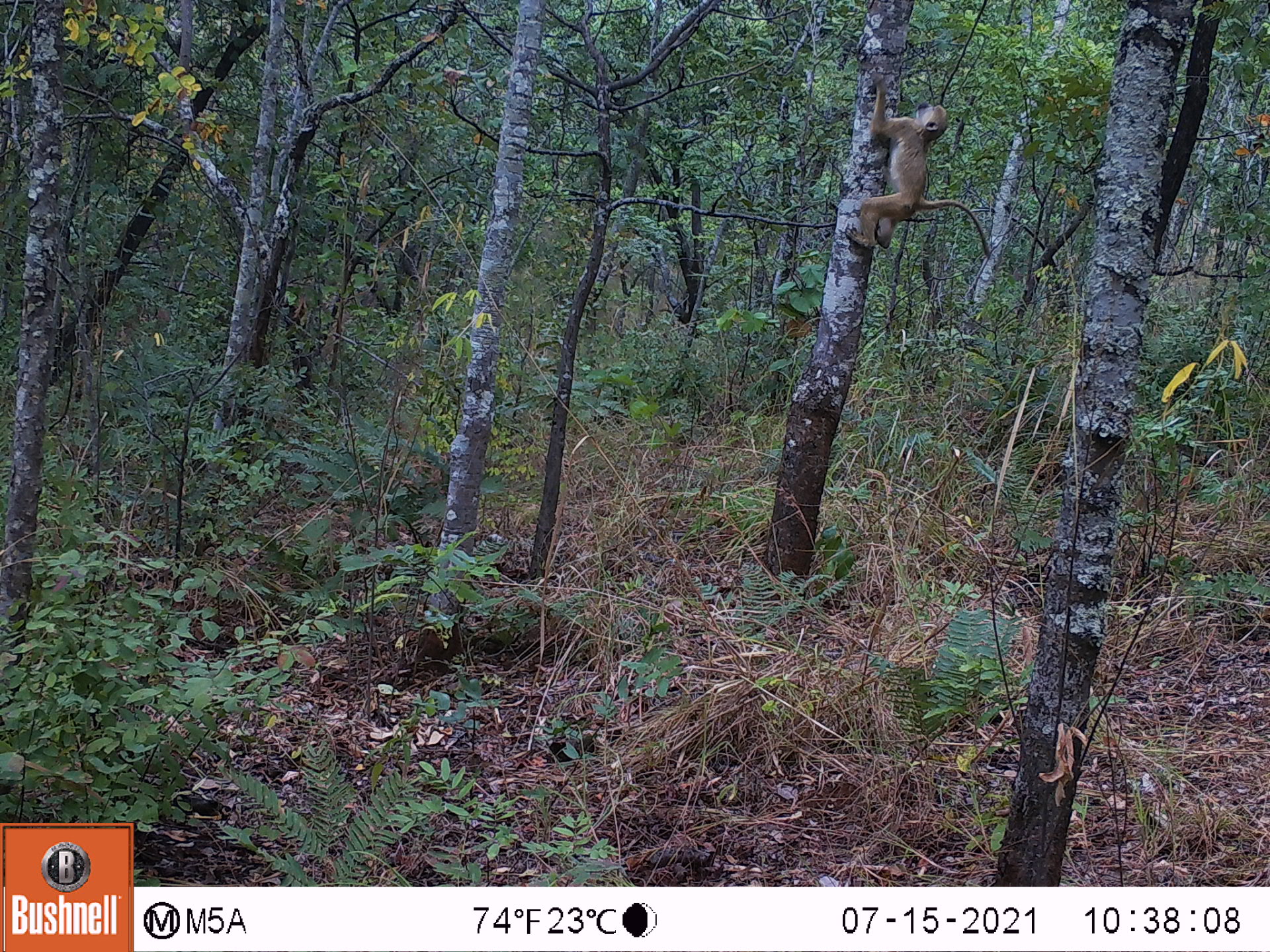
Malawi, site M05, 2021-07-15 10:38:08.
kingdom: Animalia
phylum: Chordata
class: Mammalia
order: Primates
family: Cercopithecidae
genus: Papio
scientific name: Papio cynocephalus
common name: yellow baboon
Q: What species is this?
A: Yellow baboon (Papio cynocephalus).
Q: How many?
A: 1.